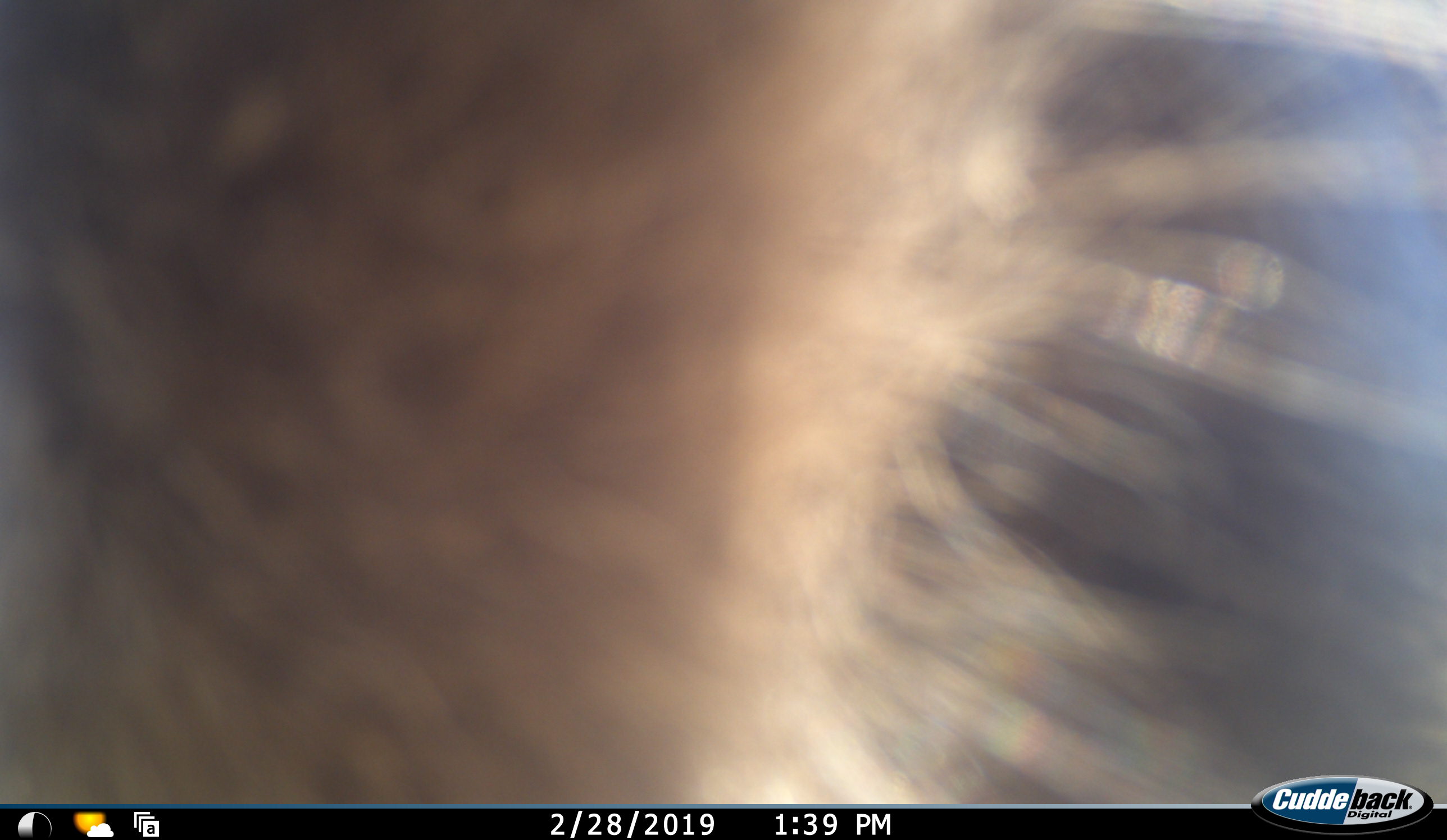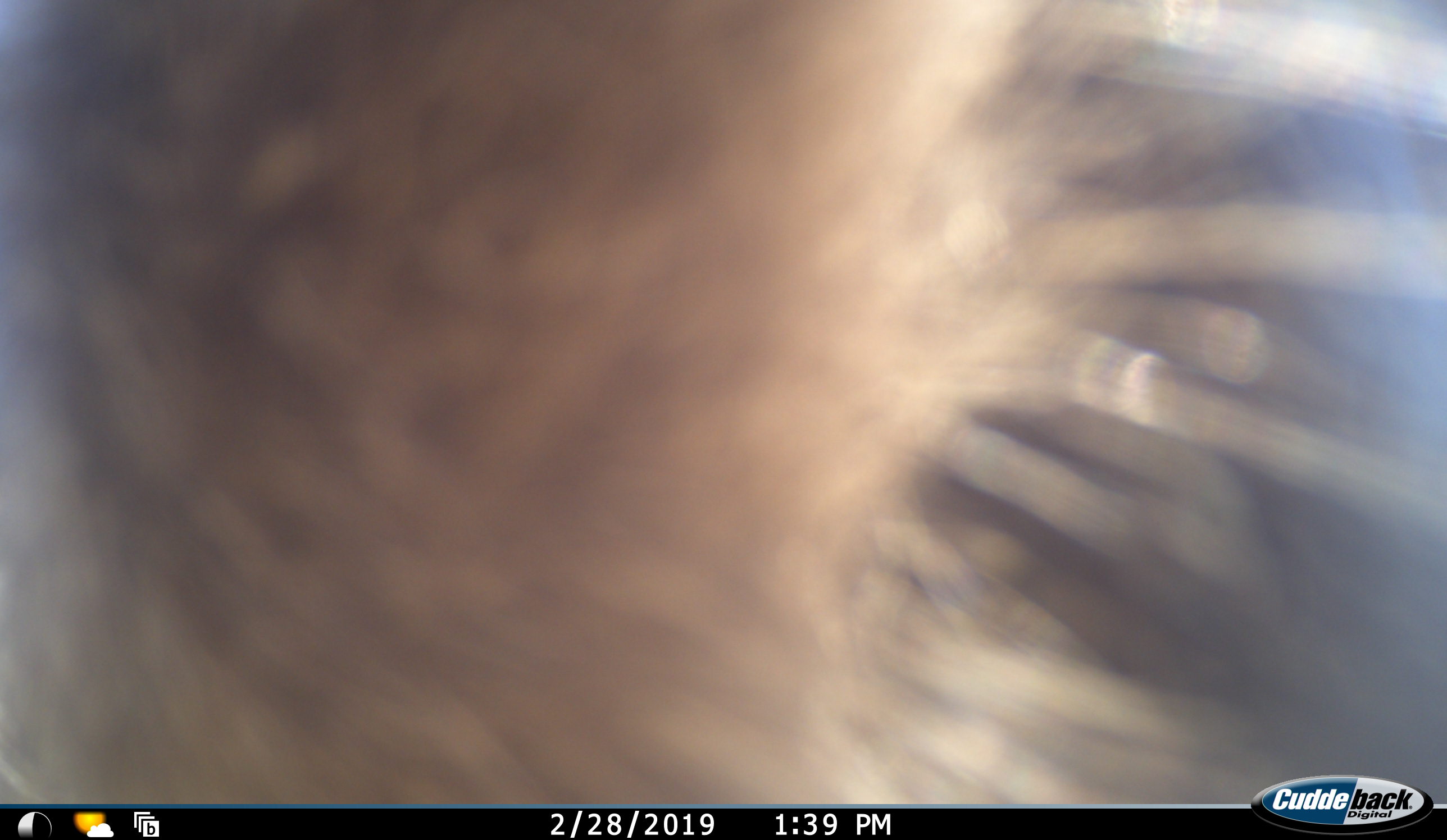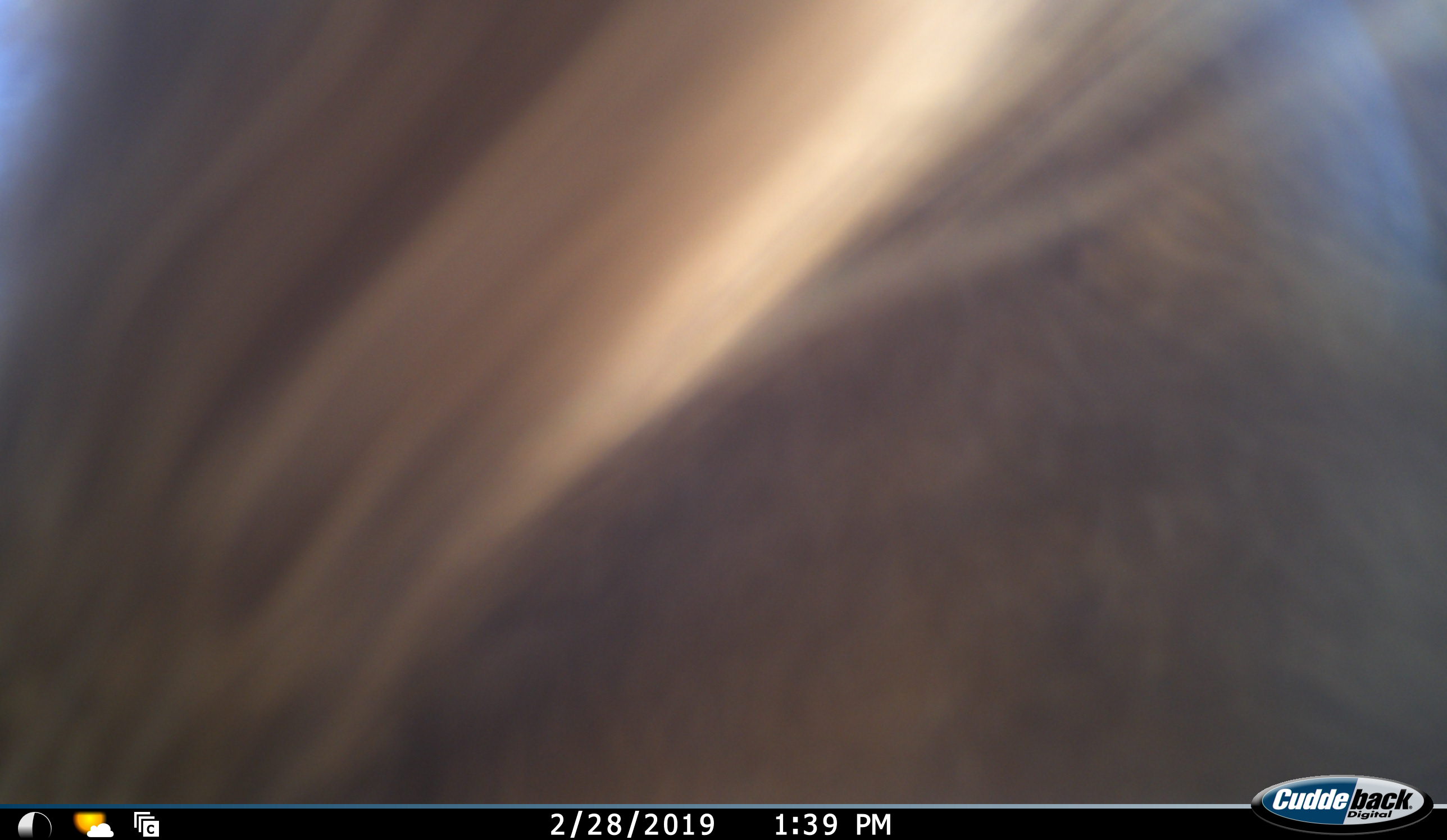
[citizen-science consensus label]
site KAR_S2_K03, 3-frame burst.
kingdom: Animalia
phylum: Chordata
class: Mammalia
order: Primates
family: Cercopithecidae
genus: Papio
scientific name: Papio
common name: baboon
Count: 1.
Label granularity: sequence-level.